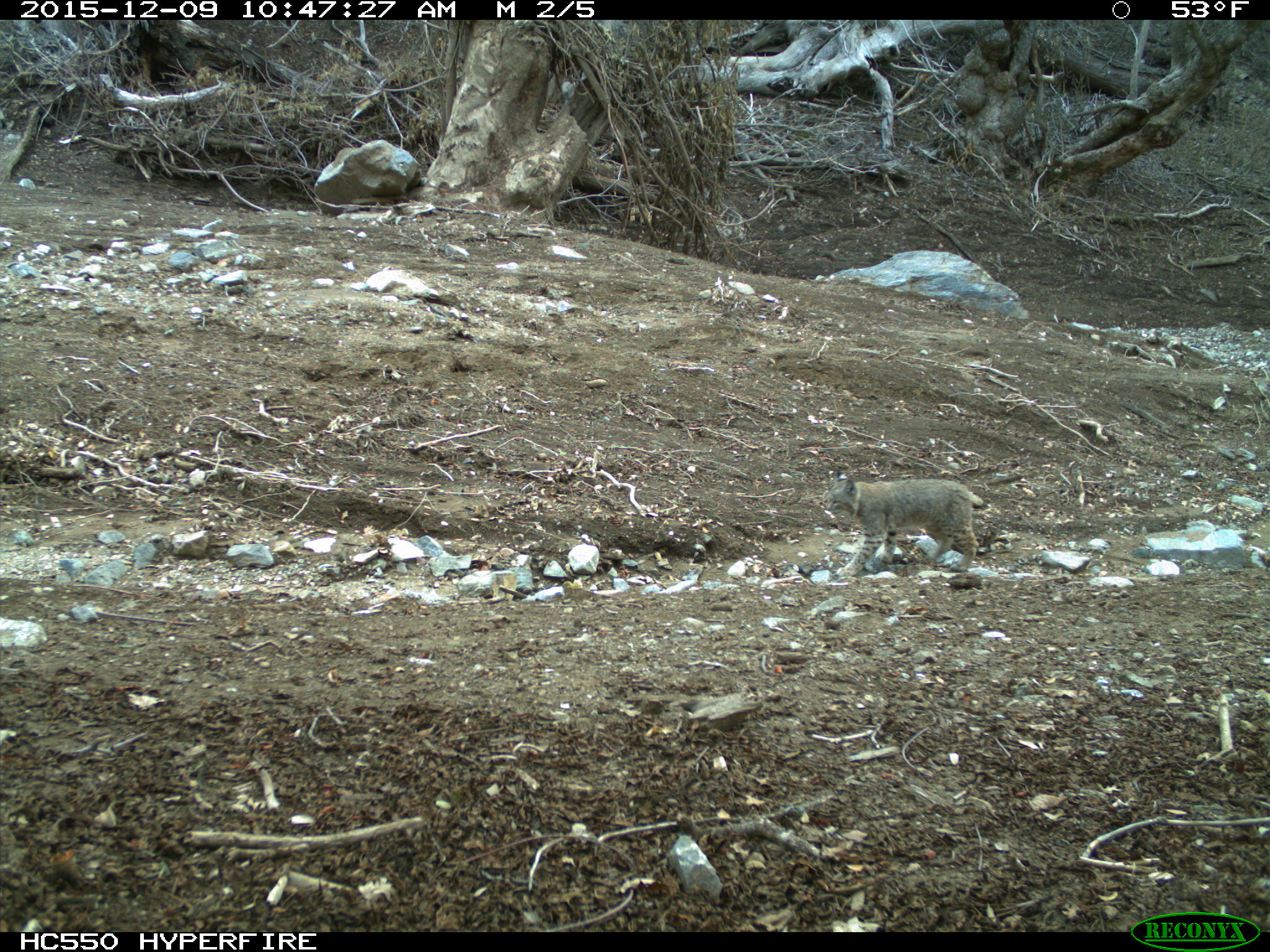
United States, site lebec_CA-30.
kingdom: Animalia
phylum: Chordata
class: Mammalia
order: Carnivora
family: Felidae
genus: Lynx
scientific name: Lynx rufus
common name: bobcat